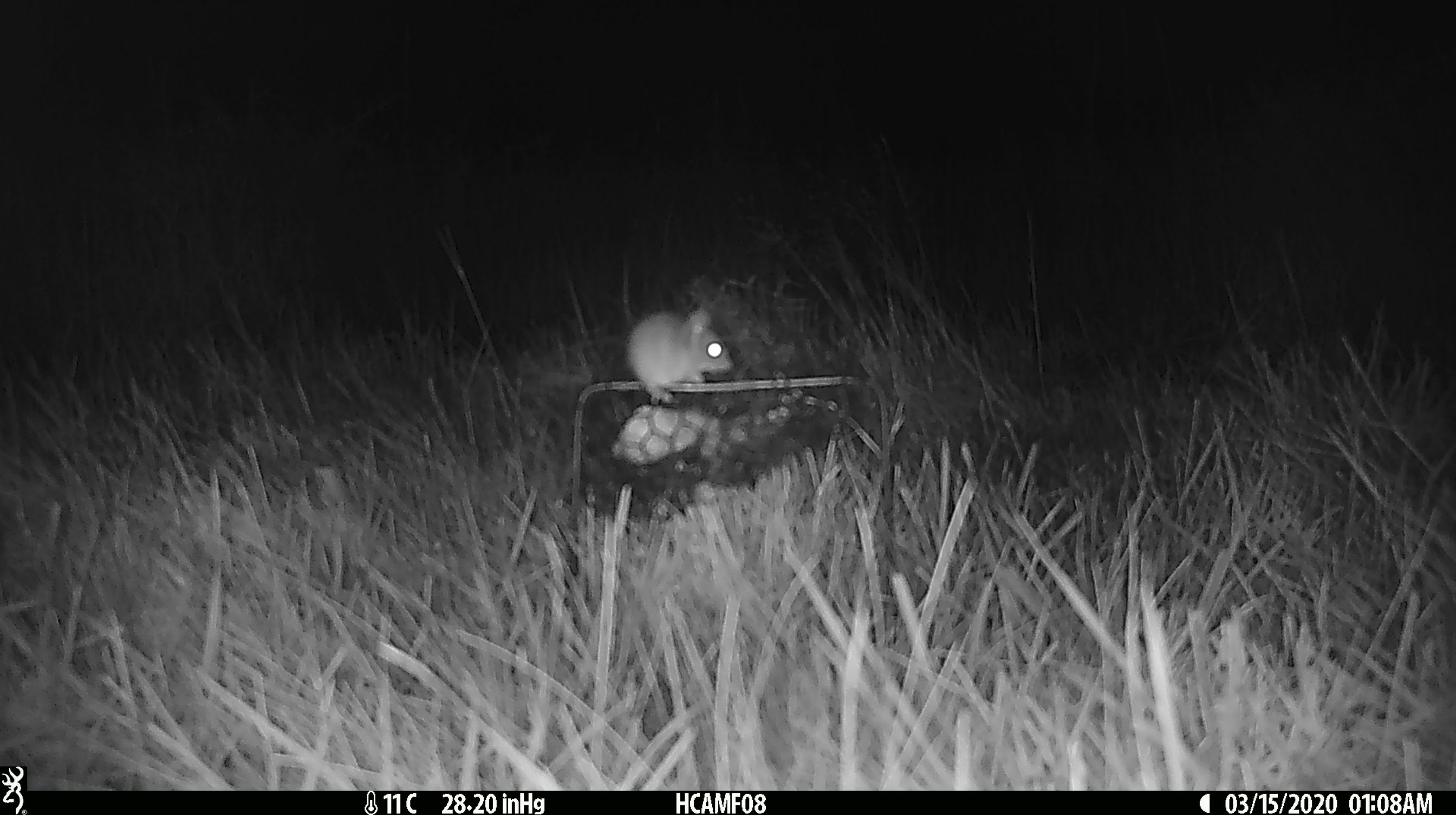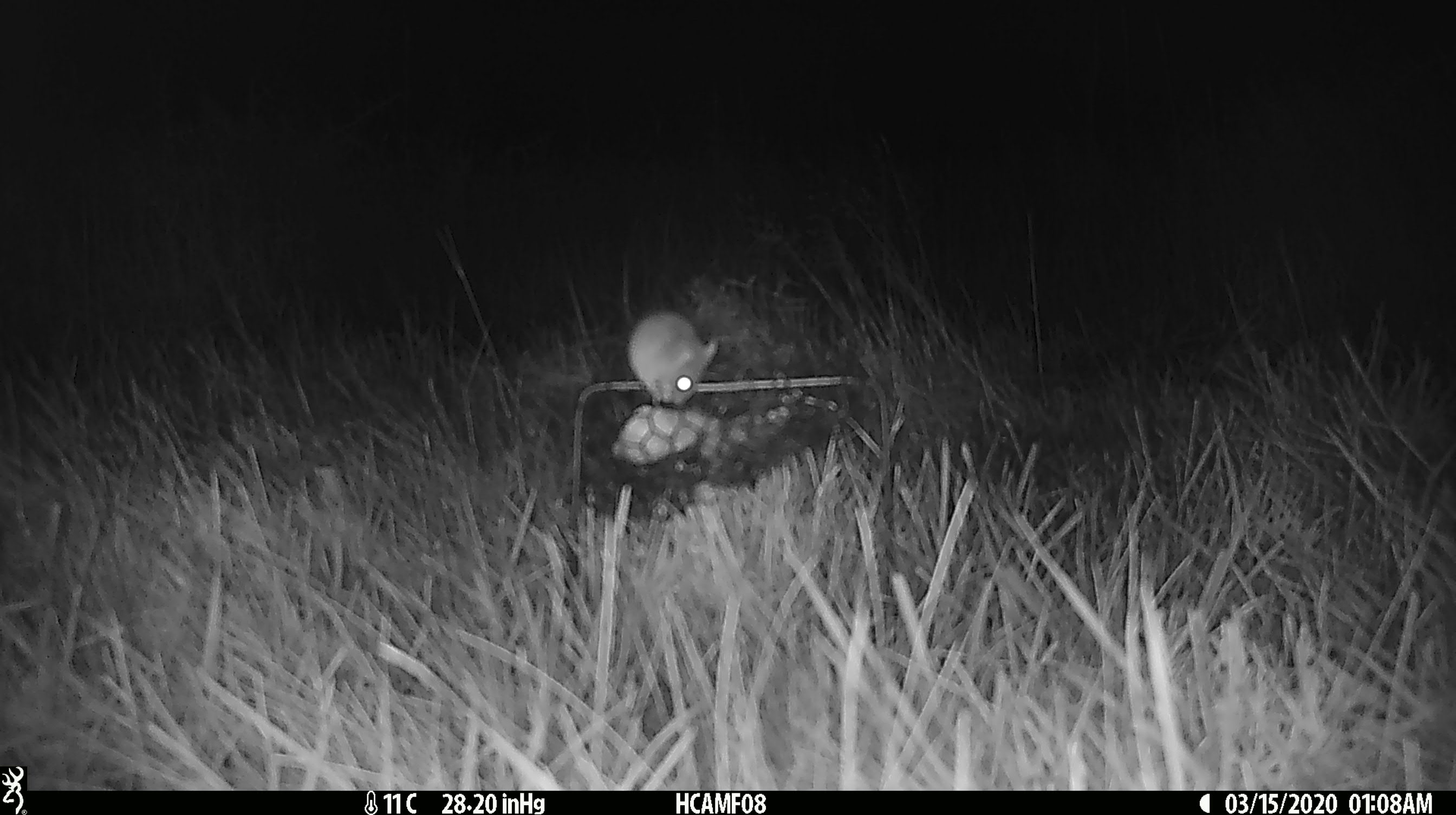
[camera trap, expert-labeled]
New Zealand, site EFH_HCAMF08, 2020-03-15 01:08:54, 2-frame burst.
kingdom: Animalia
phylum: Chordata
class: Mammalia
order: Rodentia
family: Muridae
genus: Mus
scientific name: Mus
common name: mouse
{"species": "mouse (Mus)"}